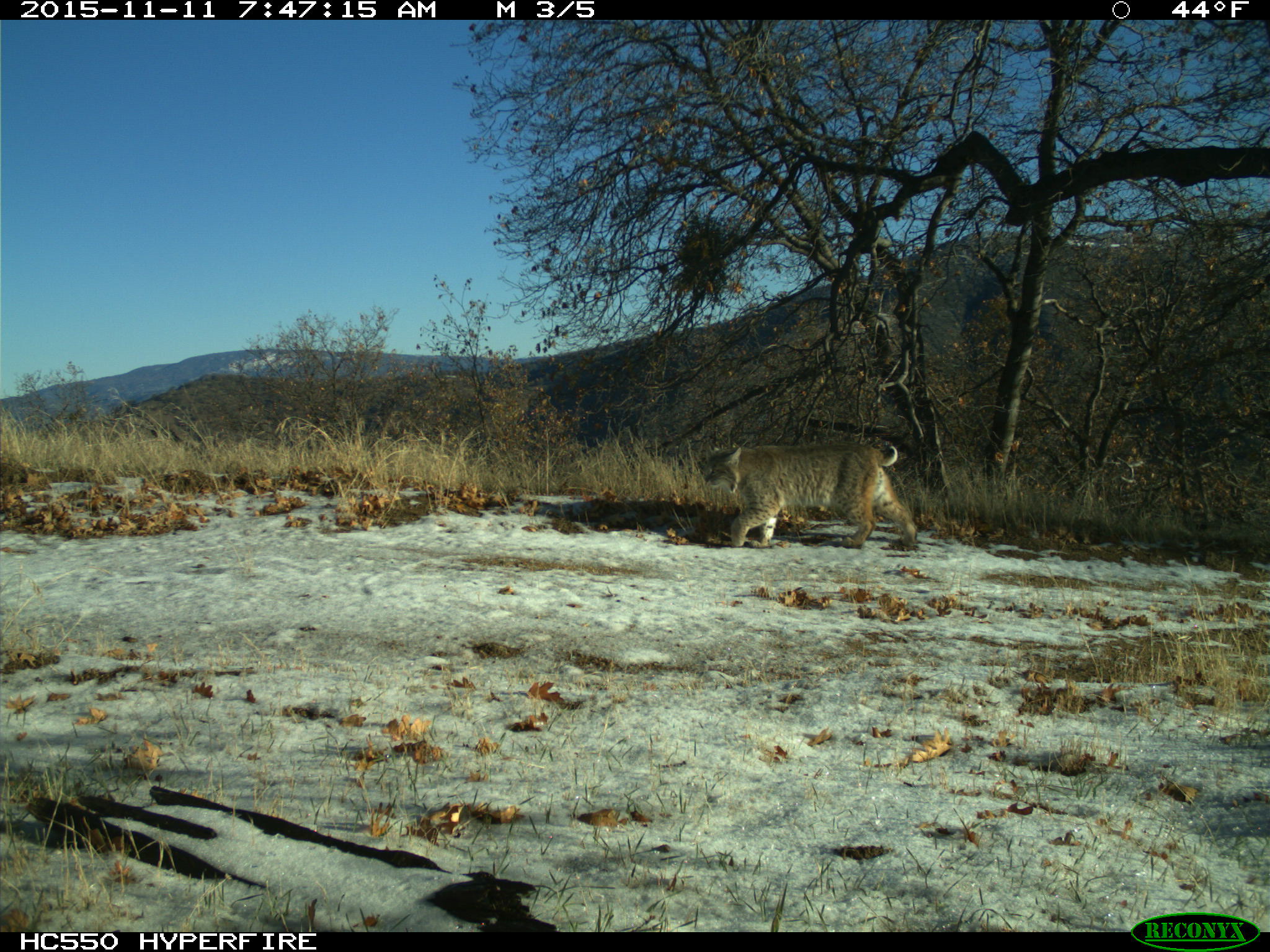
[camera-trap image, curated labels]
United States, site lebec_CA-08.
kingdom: Animalia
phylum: Chordata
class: Mammalia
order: Carnivora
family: Felidae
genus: Lynx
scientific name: Lynx rufus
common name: bobcat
Lynx rufus (bobcat).